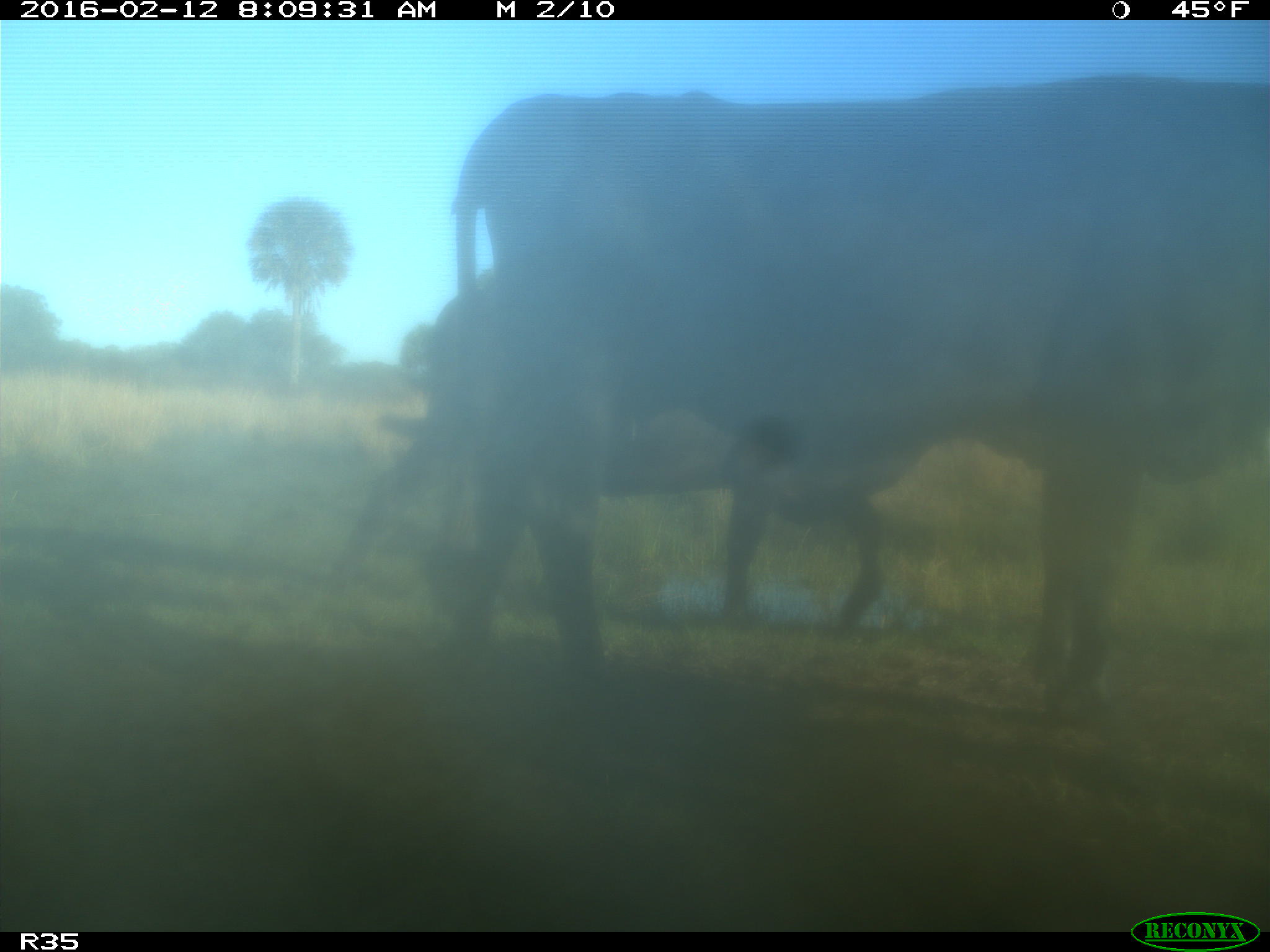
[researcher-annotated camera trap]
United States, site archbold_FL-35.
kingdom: Animalia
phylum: Chordata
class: Mammalia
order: Artiodactyla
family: Bovidae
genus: Bos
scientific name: Bos taurus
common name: domestic cow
Bos taurus (domestic cow).